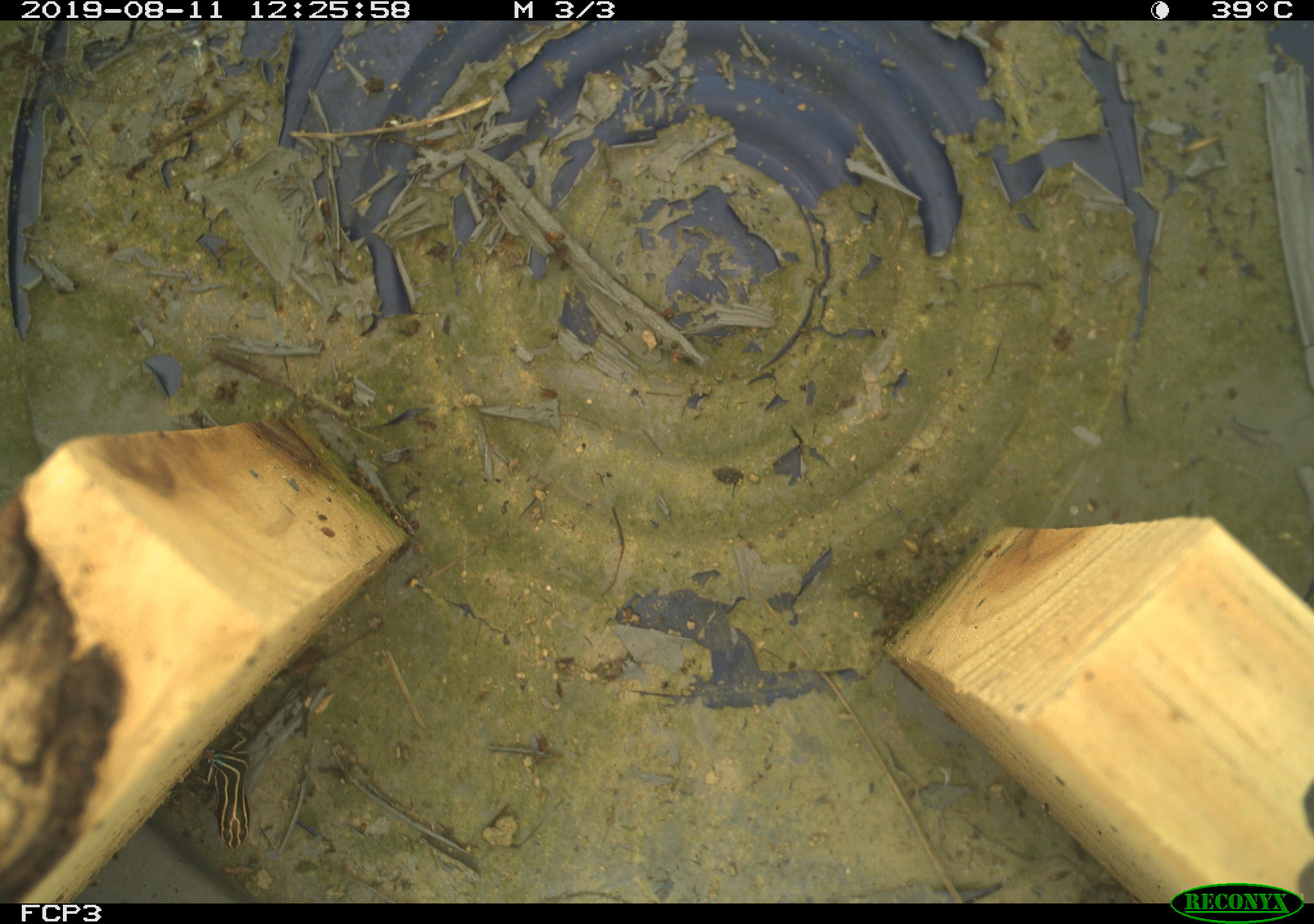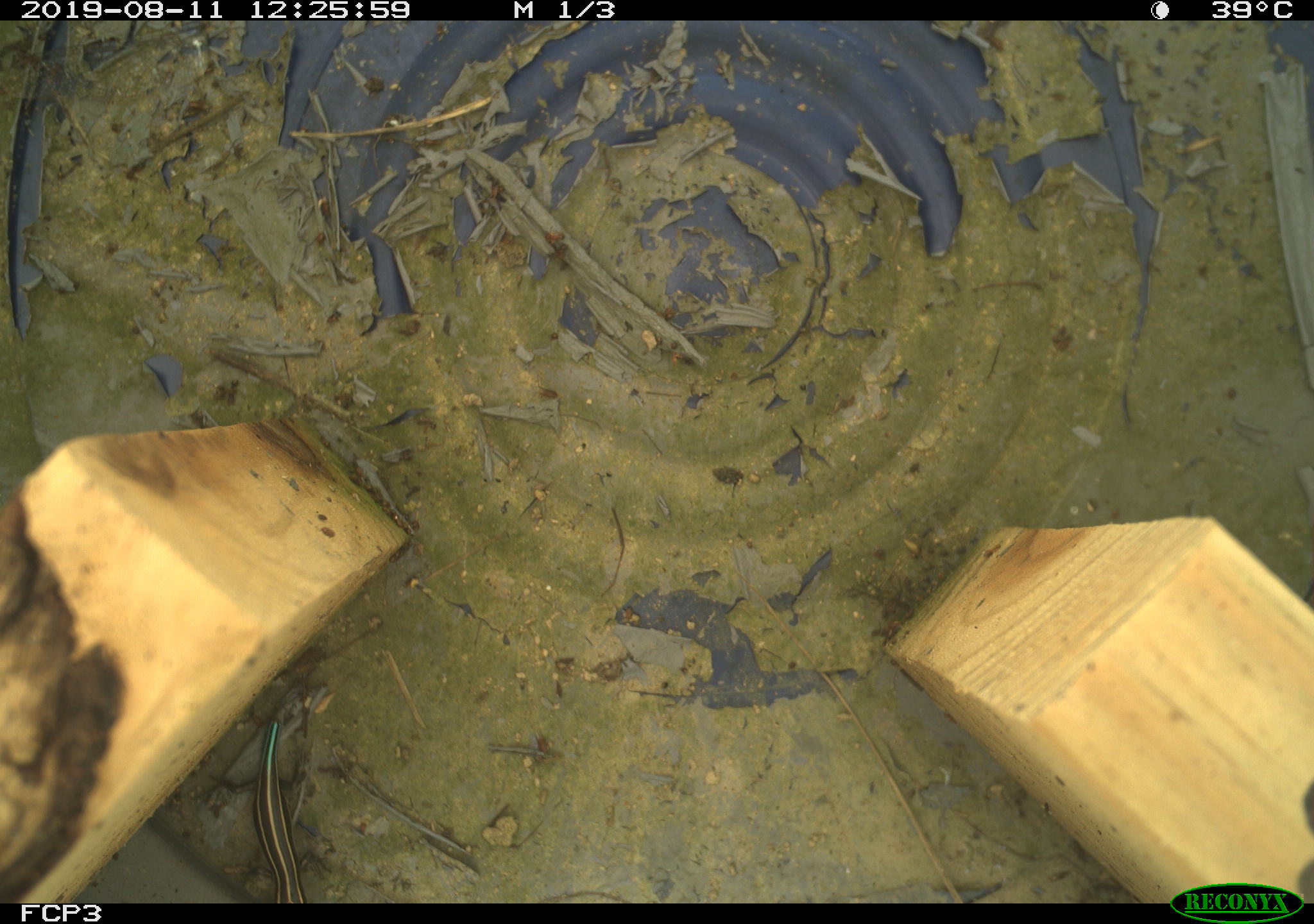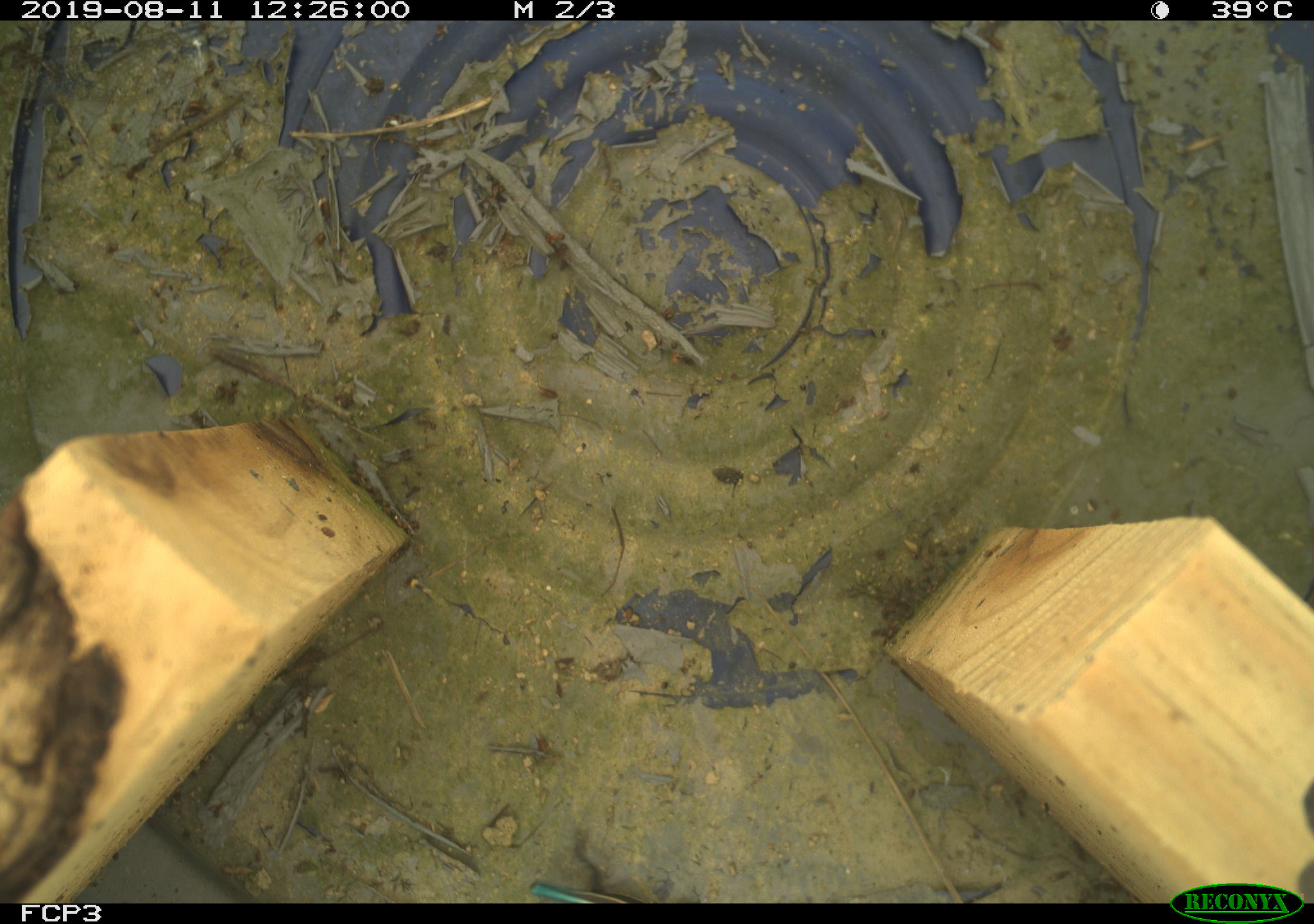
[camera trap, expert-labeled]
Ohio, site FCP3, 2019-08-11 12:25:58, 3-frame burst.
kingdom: Animalia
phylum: Chordata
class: Reptilia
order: Squamata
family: Scincidae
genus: Plestiodon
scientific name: Plestiodon fasciatus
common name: common five-lined skink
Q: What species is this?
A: Common five-lined skink (Plestiodon fasciatus).